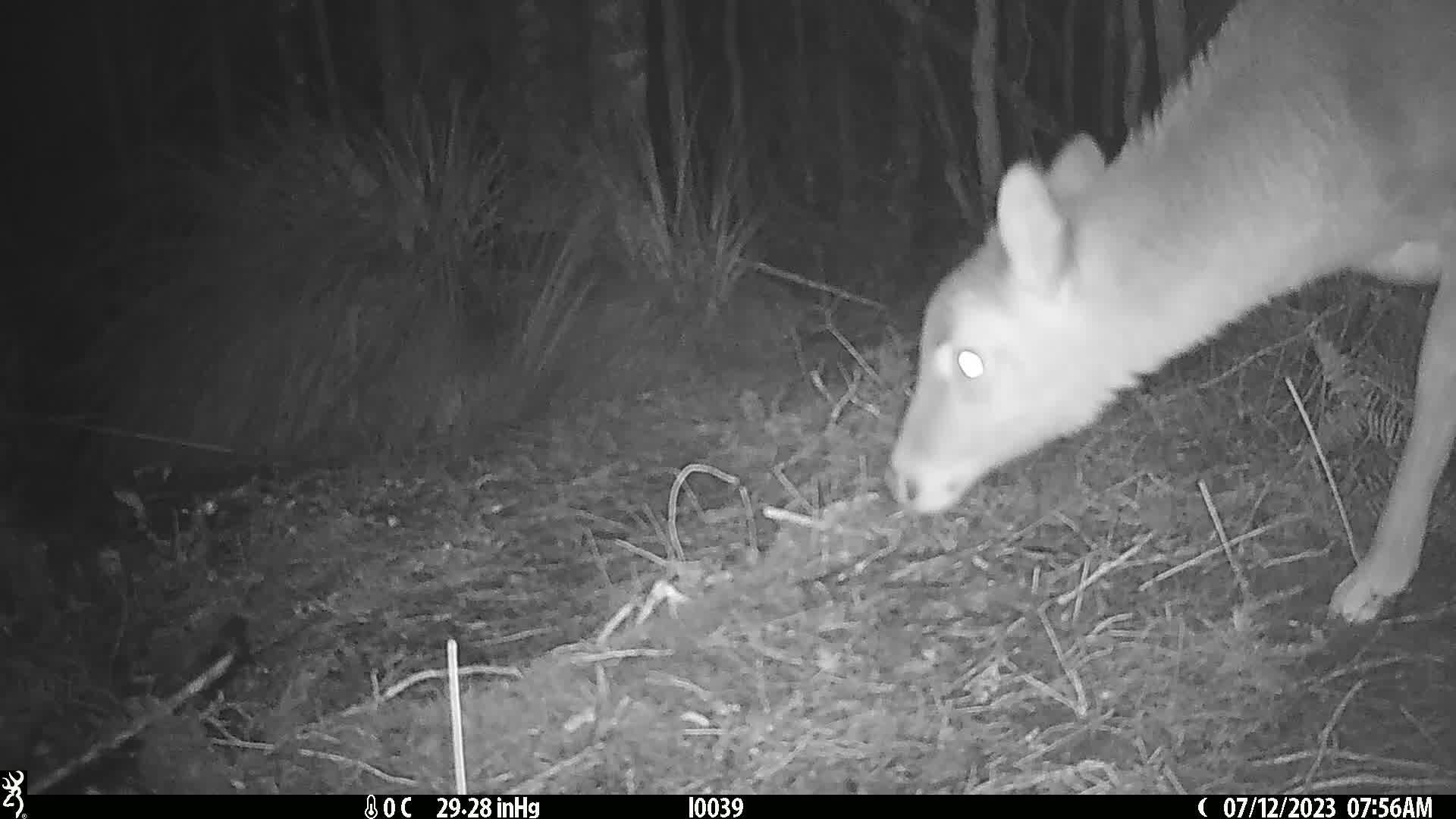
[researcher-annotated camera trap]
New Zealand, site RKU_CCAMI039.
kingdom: Animalia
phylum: Chordata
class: Mammalia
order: Artiodactyla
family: Cervidae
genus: Odocoileus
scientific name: Odocoileus virginianus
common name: white-tailed deer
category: white tailed deer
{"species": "white tailed deer (white-tailed deer) (Odocoileus virginianus)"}